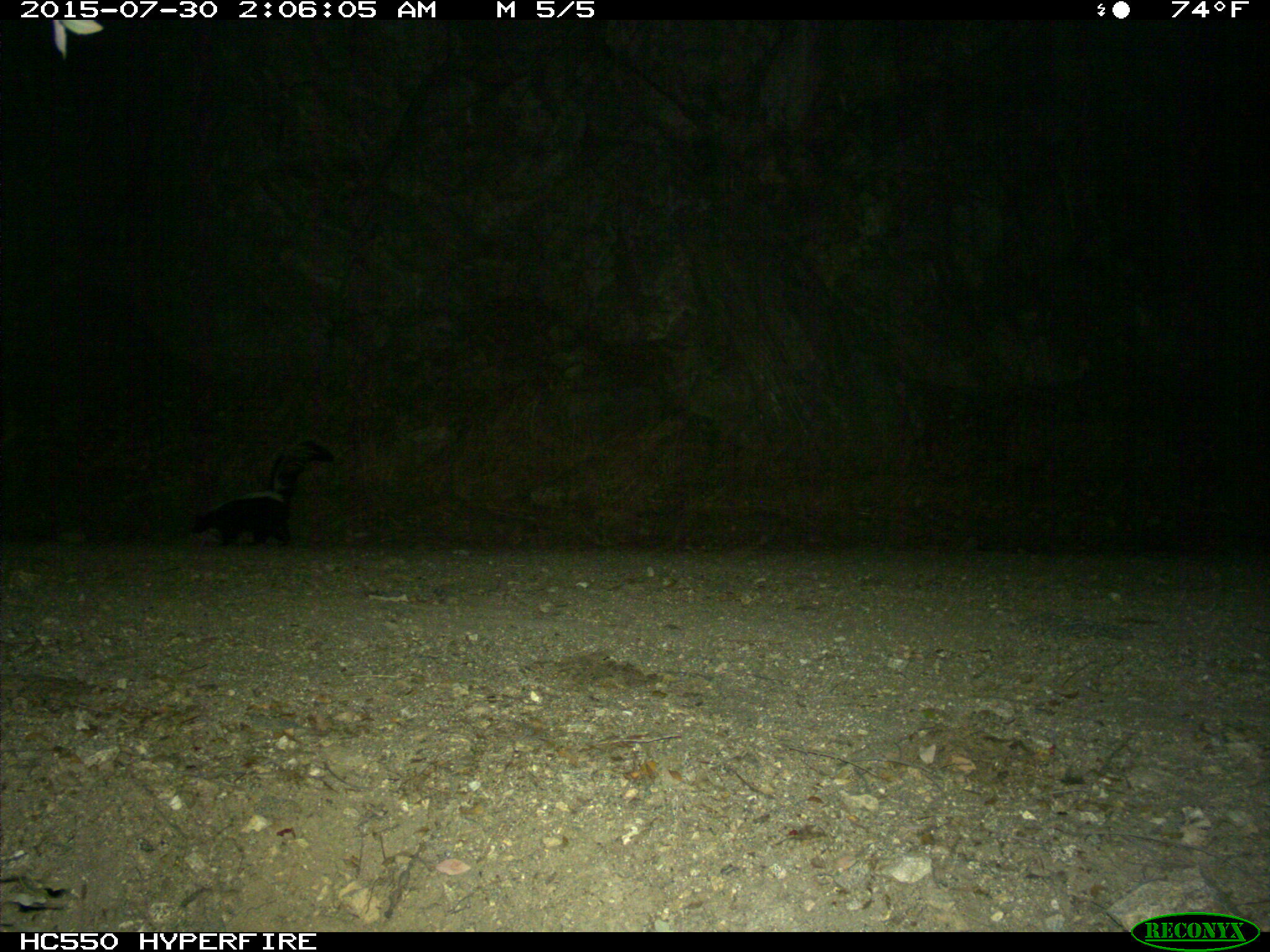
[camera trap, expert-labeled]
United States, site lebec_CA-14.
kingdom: Animalia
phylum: Chordata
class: Mammalia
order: Carnivora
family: Mephitidae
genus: Mephitis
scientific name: Mephitis mephitis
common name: striped skunk